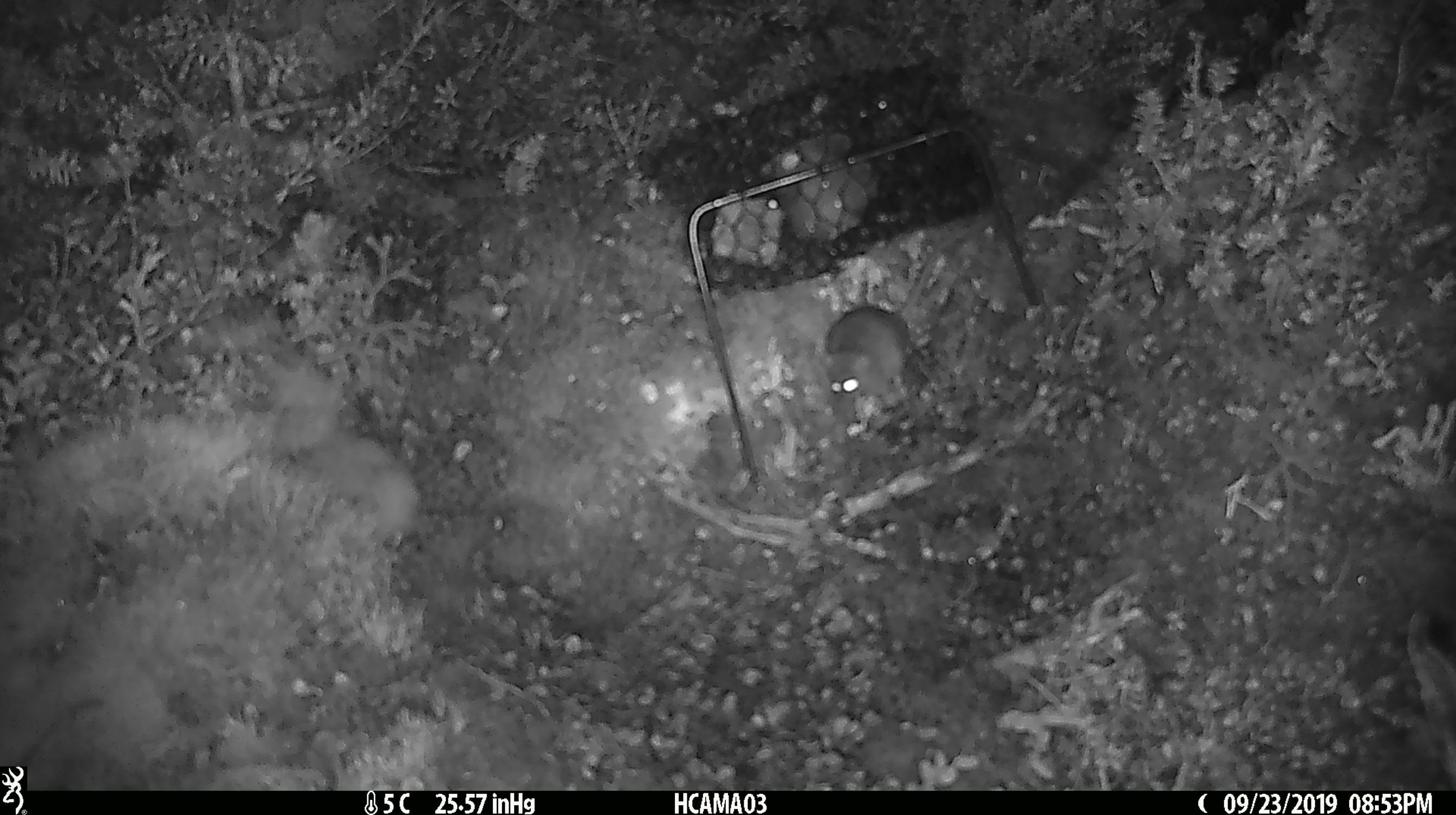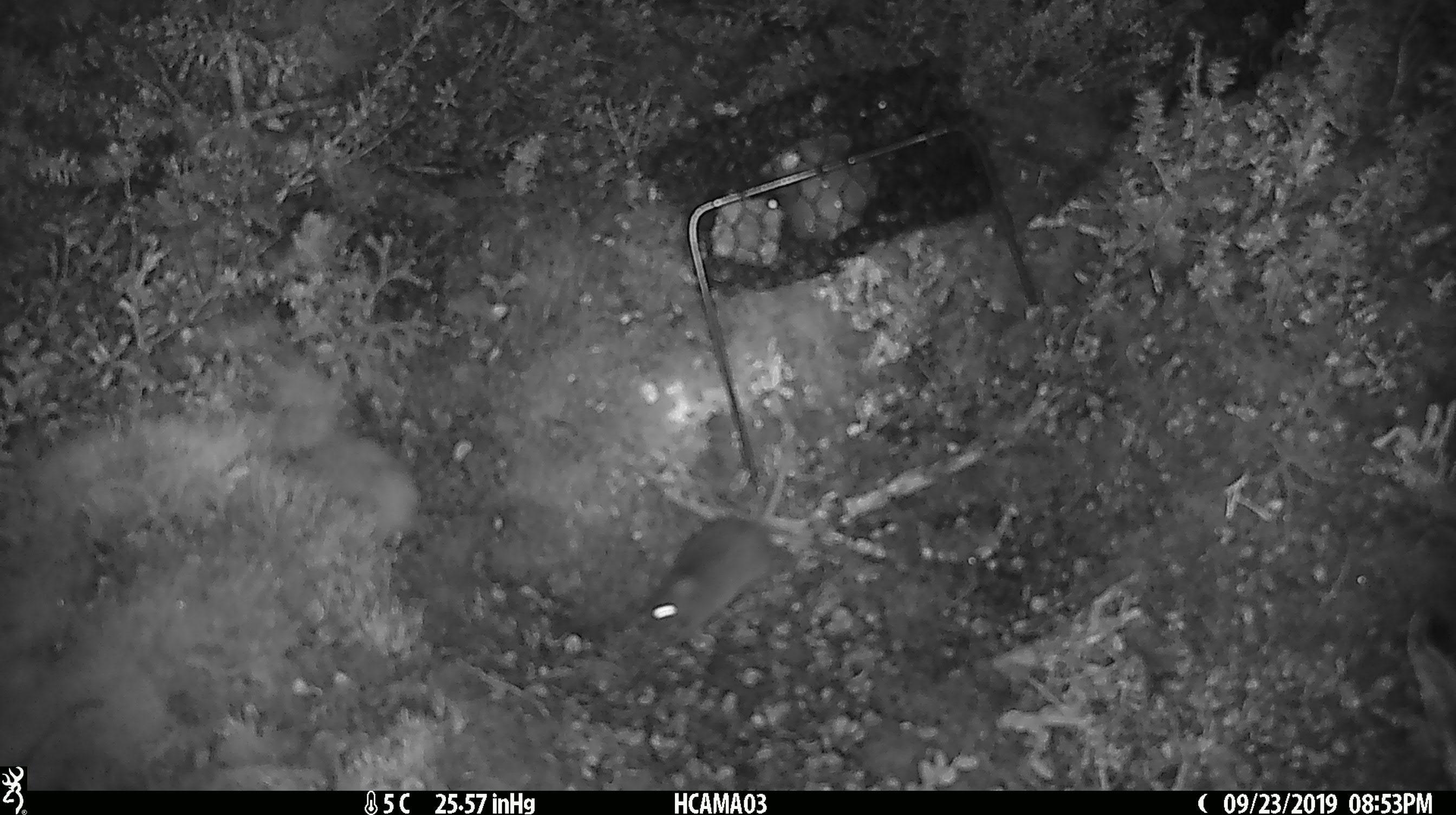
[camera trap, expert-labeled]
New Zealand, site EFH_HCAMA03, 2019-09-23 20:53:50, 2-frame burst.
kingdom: Animalia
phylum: Chordata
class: Mammalia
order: Rodentia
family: Muridae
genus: Mus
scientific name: Mus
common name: mouse